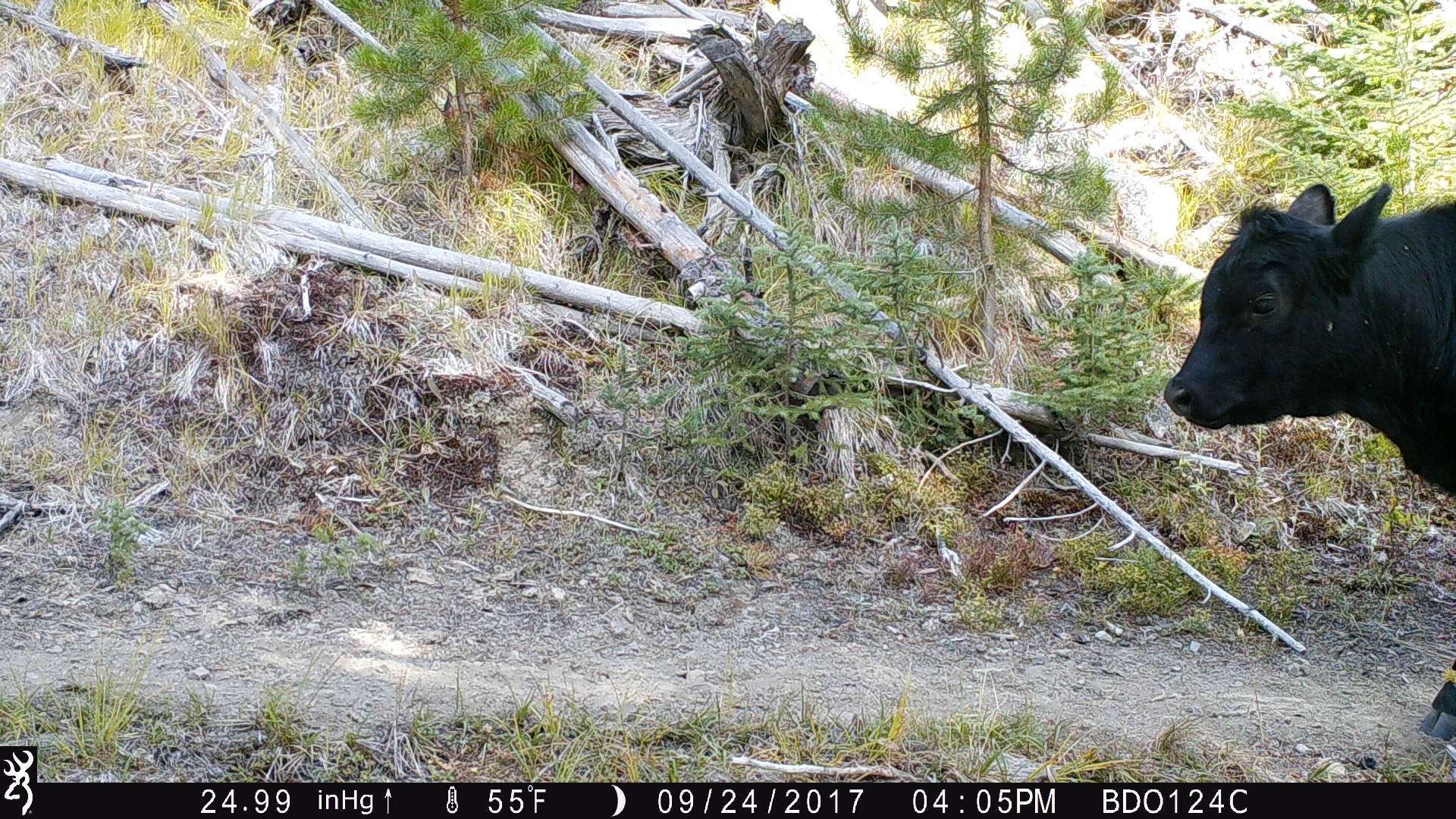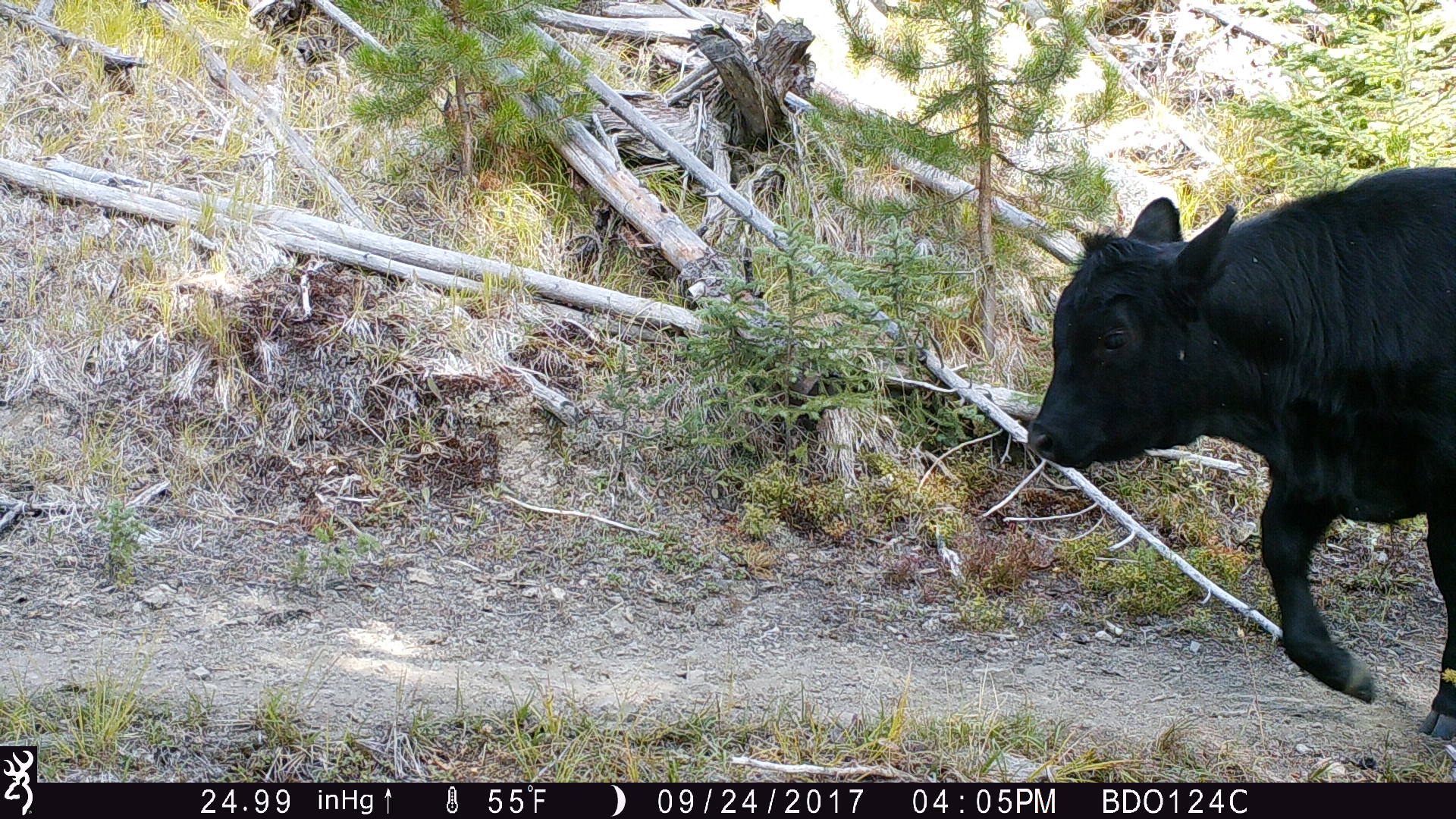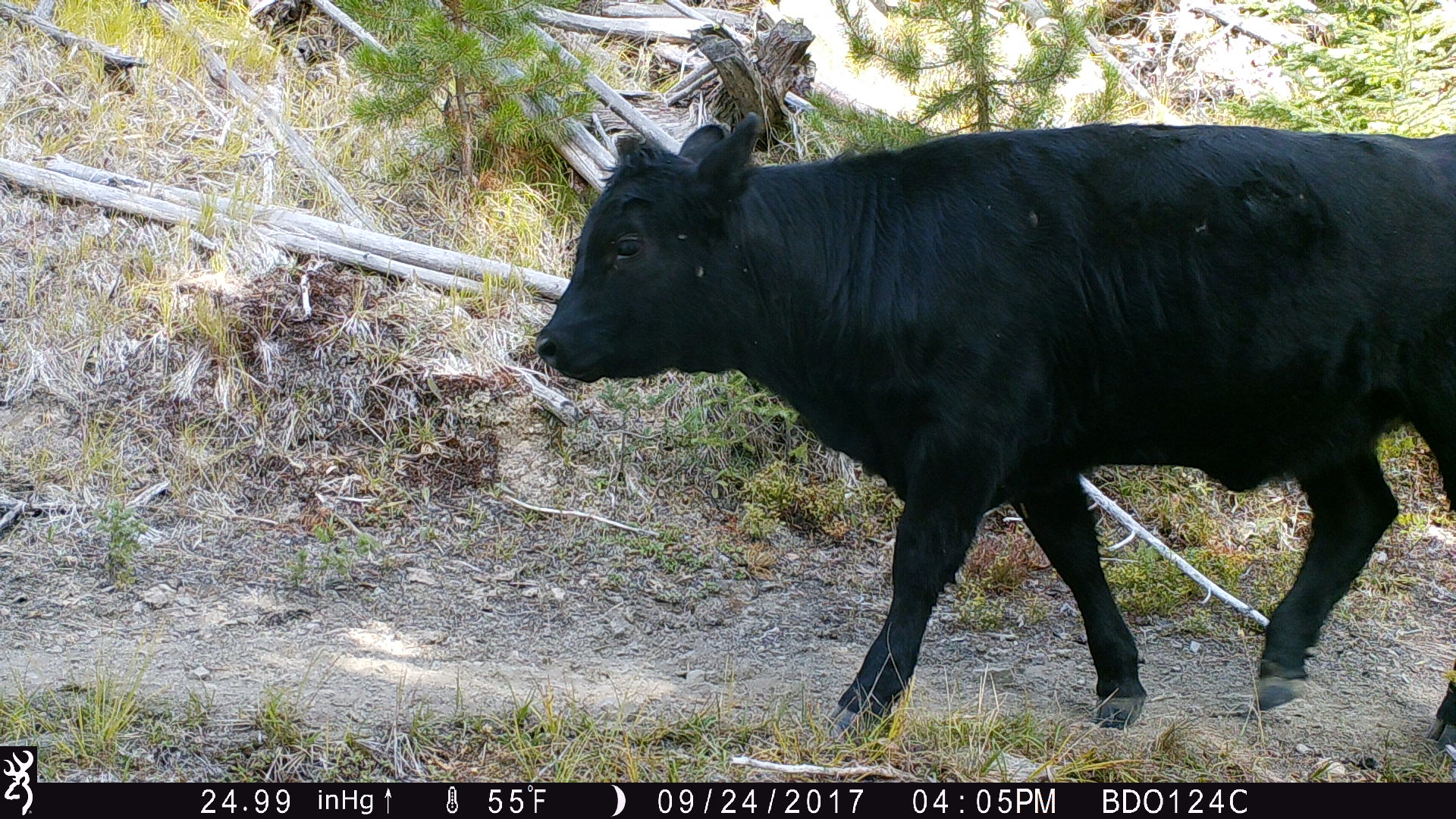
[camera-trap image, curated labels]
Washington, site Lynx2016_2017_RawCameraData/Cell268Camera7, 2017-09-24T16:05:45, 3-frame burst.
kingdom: Animalia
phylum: Chordata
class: Mammalia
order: Artiodactyla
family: Bovidae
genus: Bos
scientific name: Bos taurus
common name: domestic cattle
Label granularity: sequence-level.